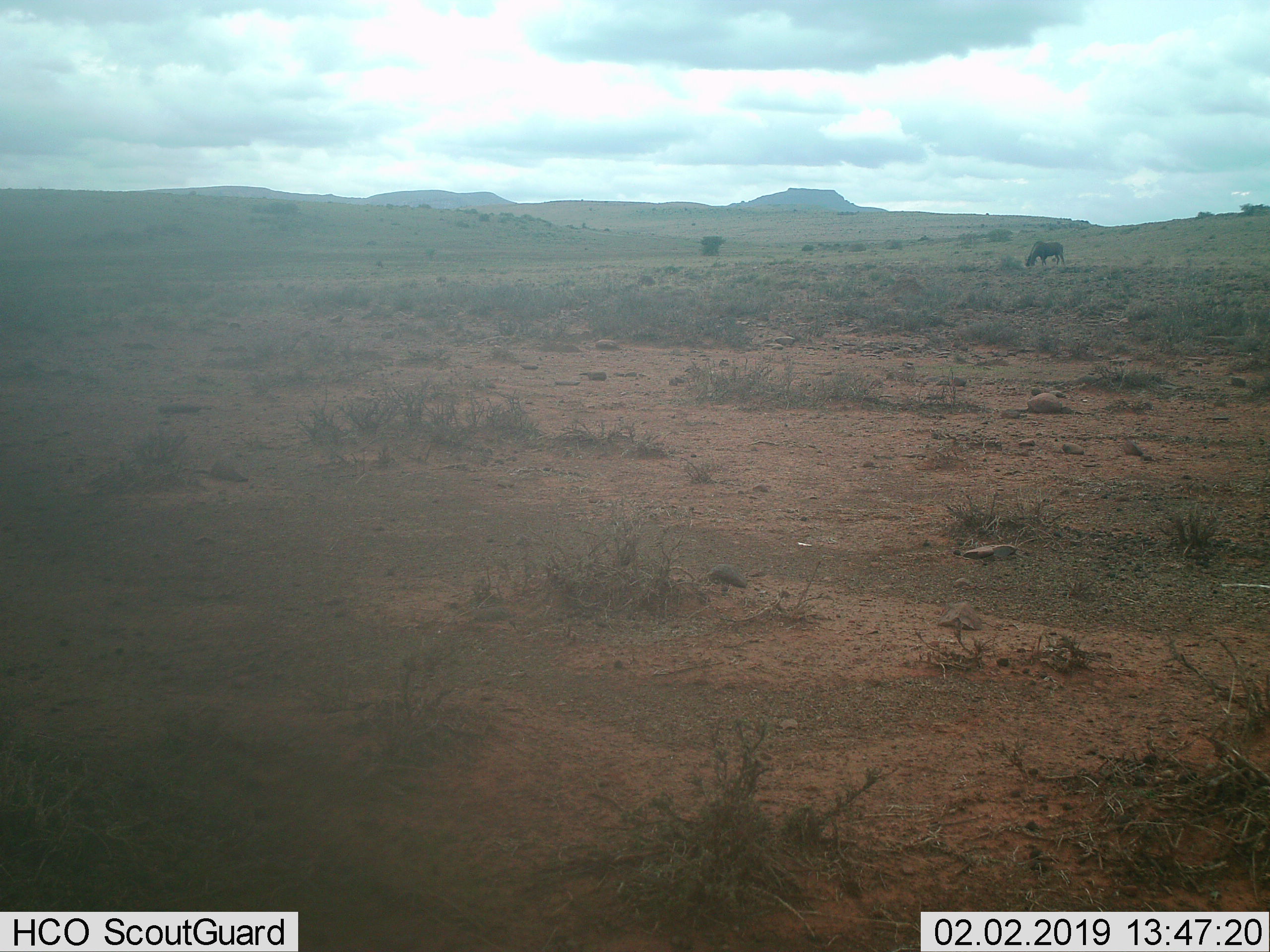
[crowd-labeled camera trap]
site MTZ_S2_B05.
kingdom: Animalia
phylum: Chordata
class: Mammalia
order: Artiodactyla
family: Bovidae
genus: Connochaetes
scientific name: Connochaetes gnou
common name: black wildebeest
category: wildebeestblack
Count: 1.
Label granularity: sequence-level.